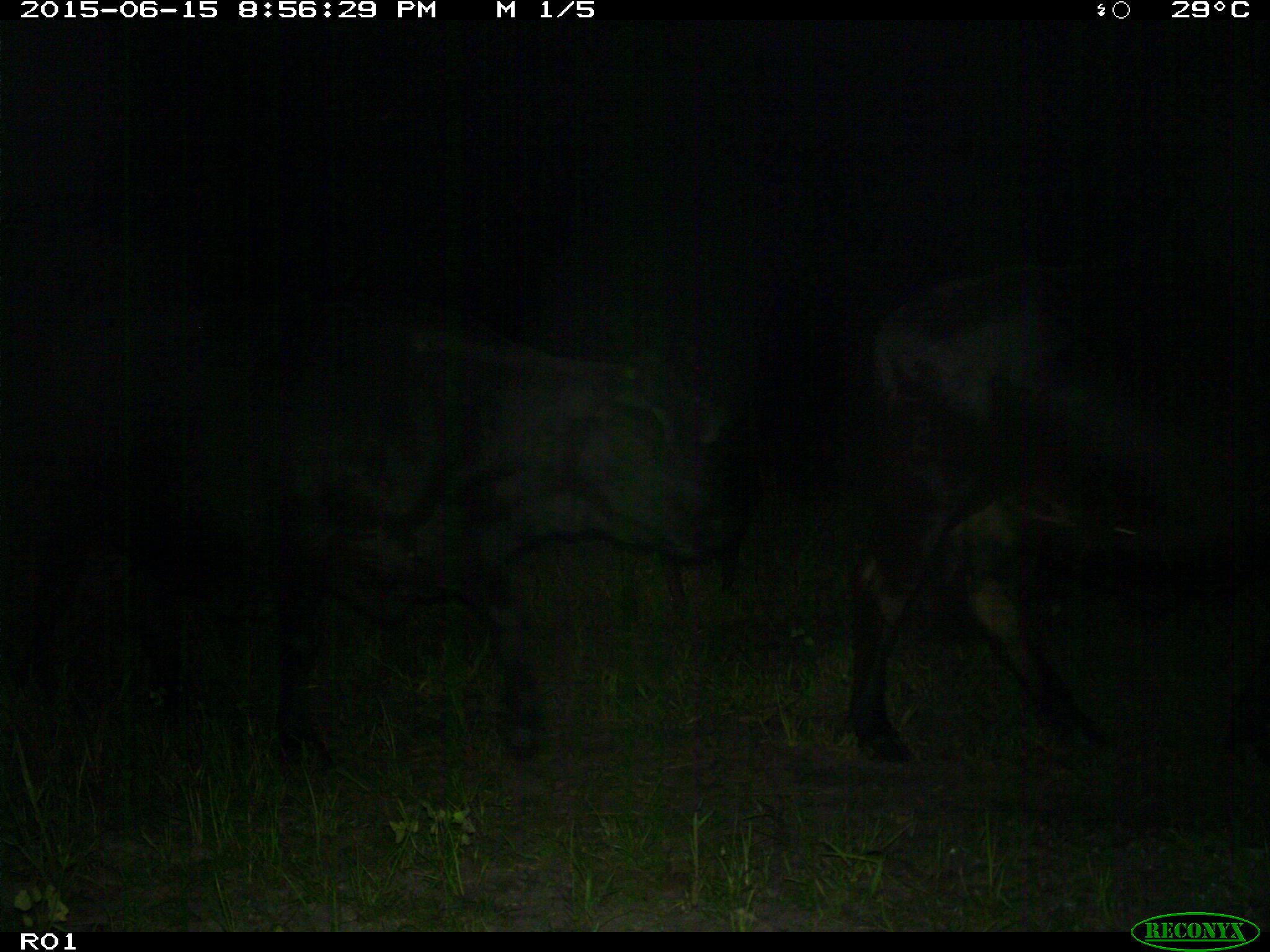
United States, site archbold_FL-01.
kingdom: Animalia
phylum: Chordata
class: Mammalia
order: Artiodactyla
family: Bovidae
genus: Bos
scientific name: Bos taurus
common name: domestic cow